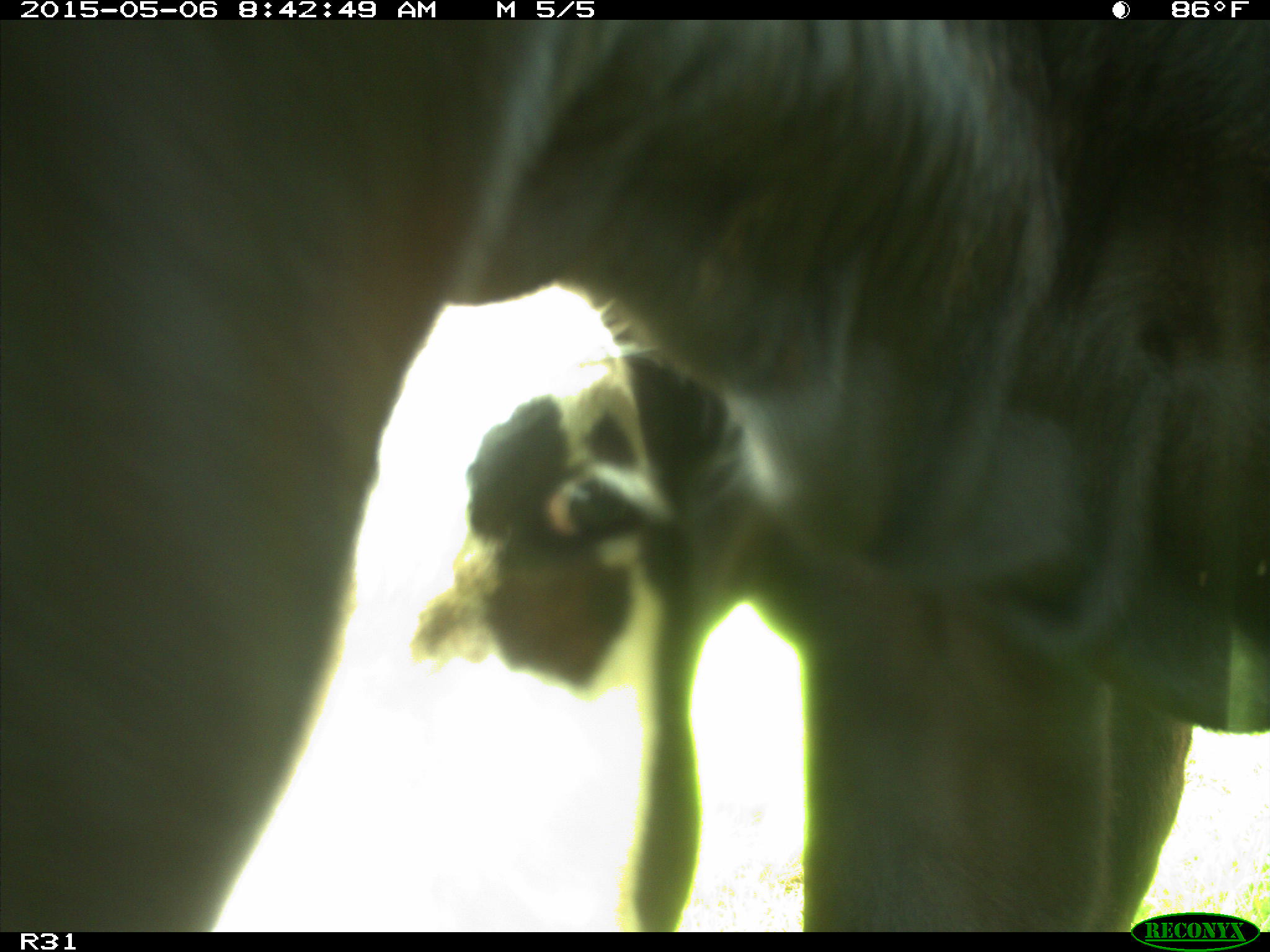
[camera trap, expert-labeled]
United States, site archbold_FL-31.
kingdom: Animalia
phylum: Chordata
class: Mammalia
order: Artiodactyla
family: Bovidae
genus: Bos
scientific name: Bos taurus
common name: domestic cow